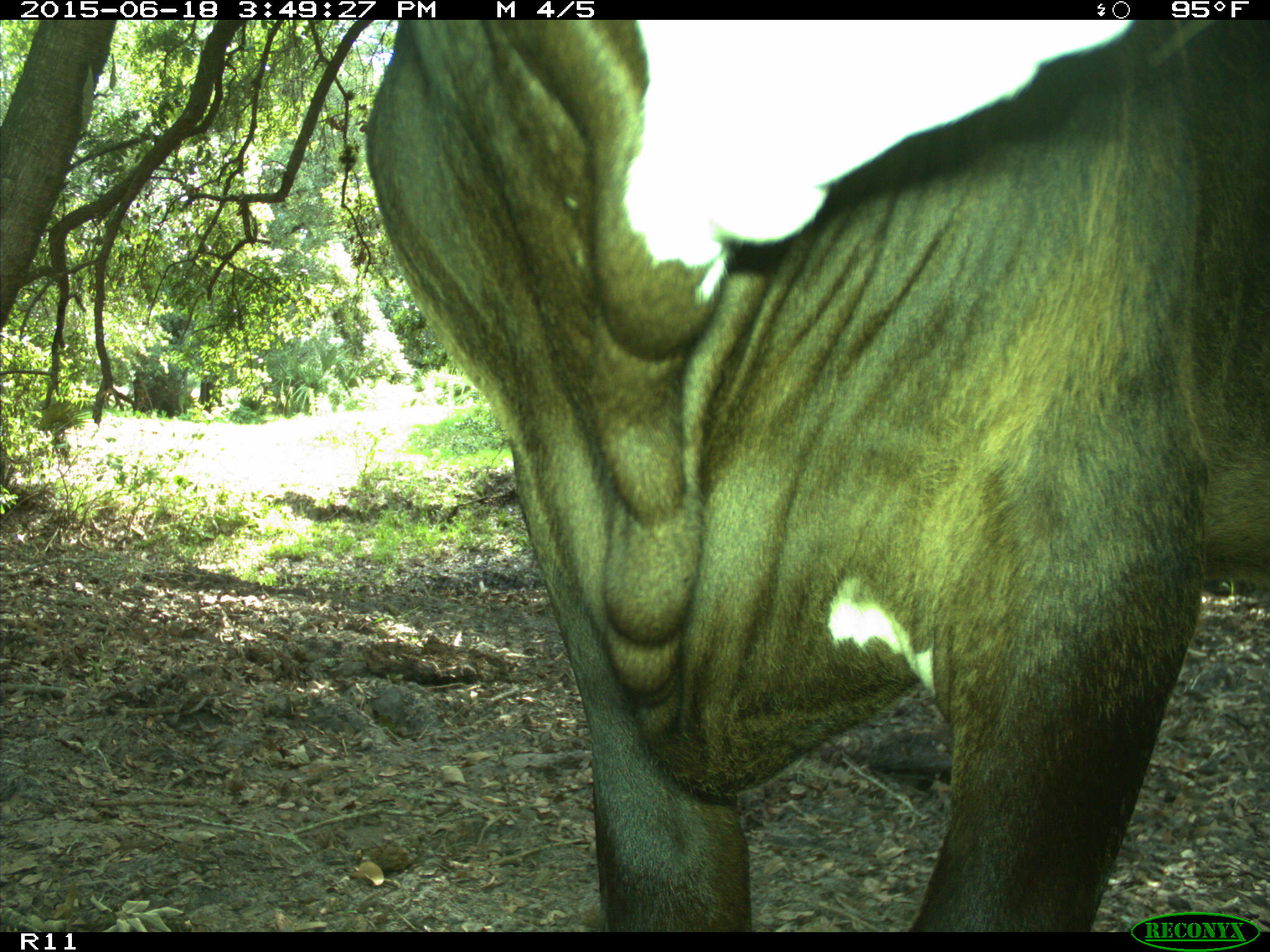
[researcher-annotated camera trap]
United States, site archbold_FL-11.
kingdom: Animalia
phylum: Chordata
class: Mammalia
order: Artiodactyla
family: Bovidae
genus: Bos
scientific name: Bos taurus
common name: domestic cow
Bos taurus (domestic cow).